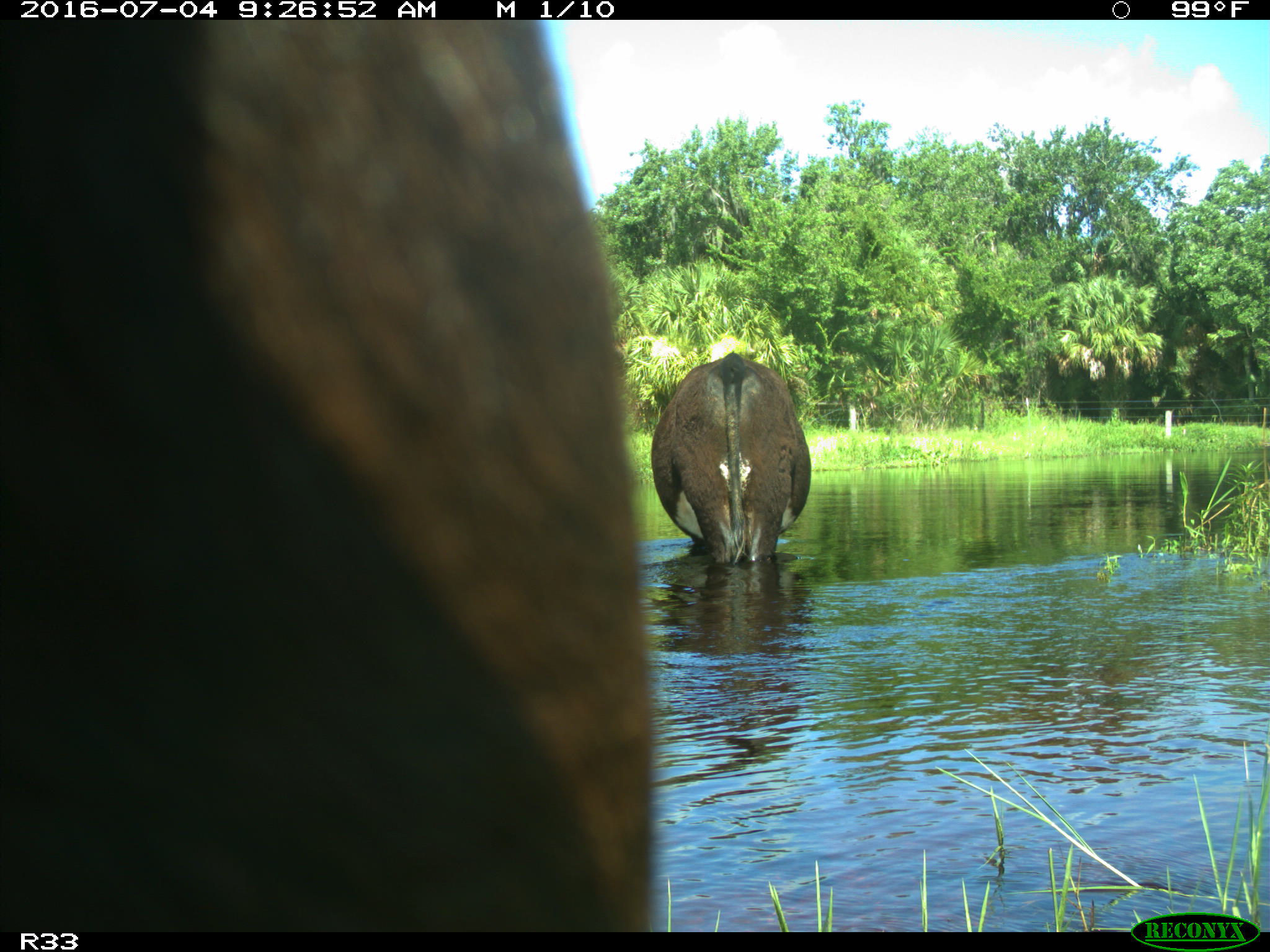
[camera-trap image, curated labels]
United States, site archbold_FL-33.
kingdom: Animalia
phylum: Chordata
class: Mammalia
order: Artiodactyla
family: Bovidae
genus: Bos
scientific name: Bos taurus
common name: domestic cow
Bos taurus (domestic cow).